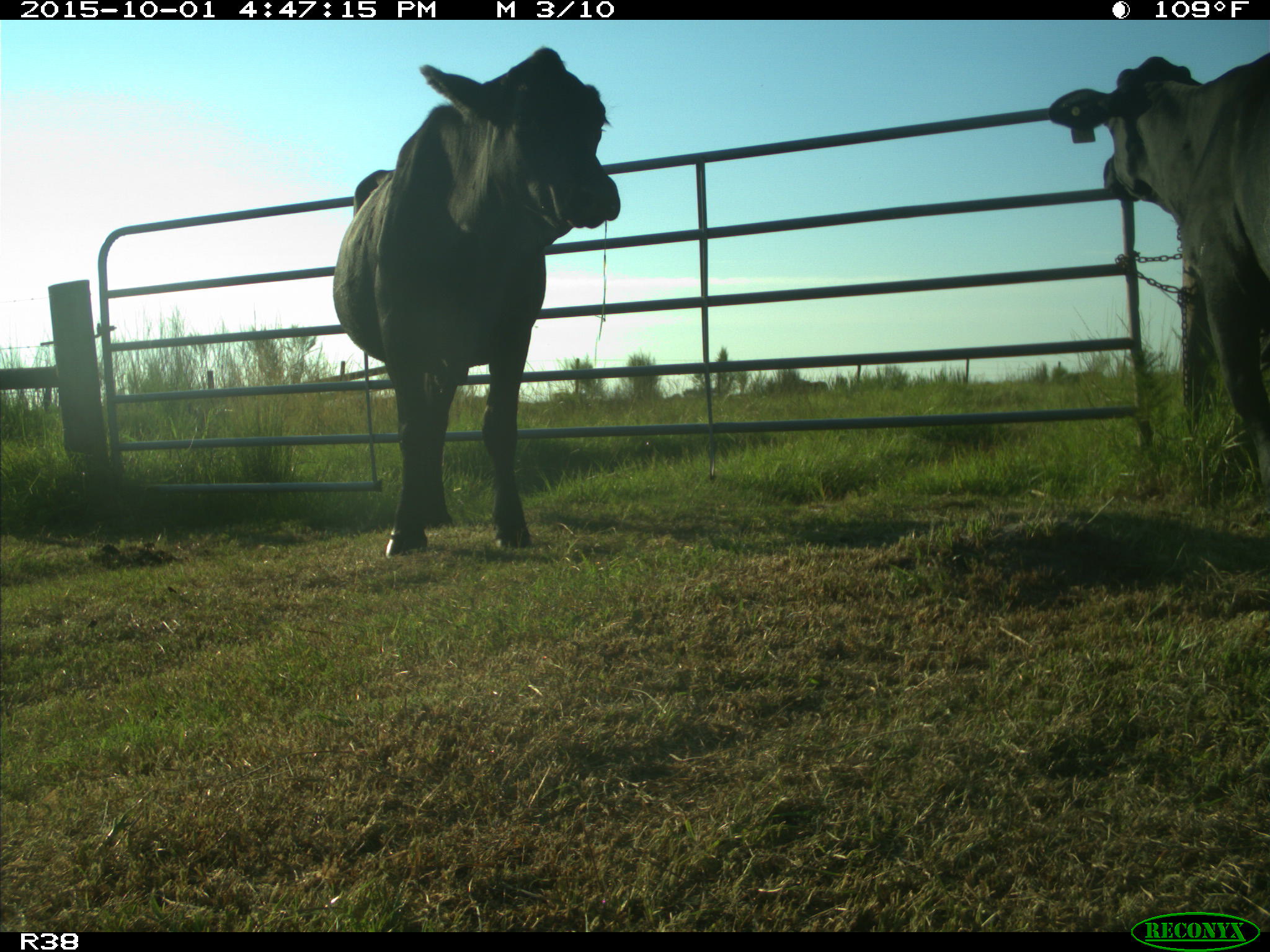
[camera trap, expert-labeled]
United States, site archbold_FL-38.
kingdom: Animalia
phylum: Chordata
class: Mammalia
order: Artiodactyla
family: Bovidae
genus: Bos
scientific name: Bos taurus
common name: domestic cow